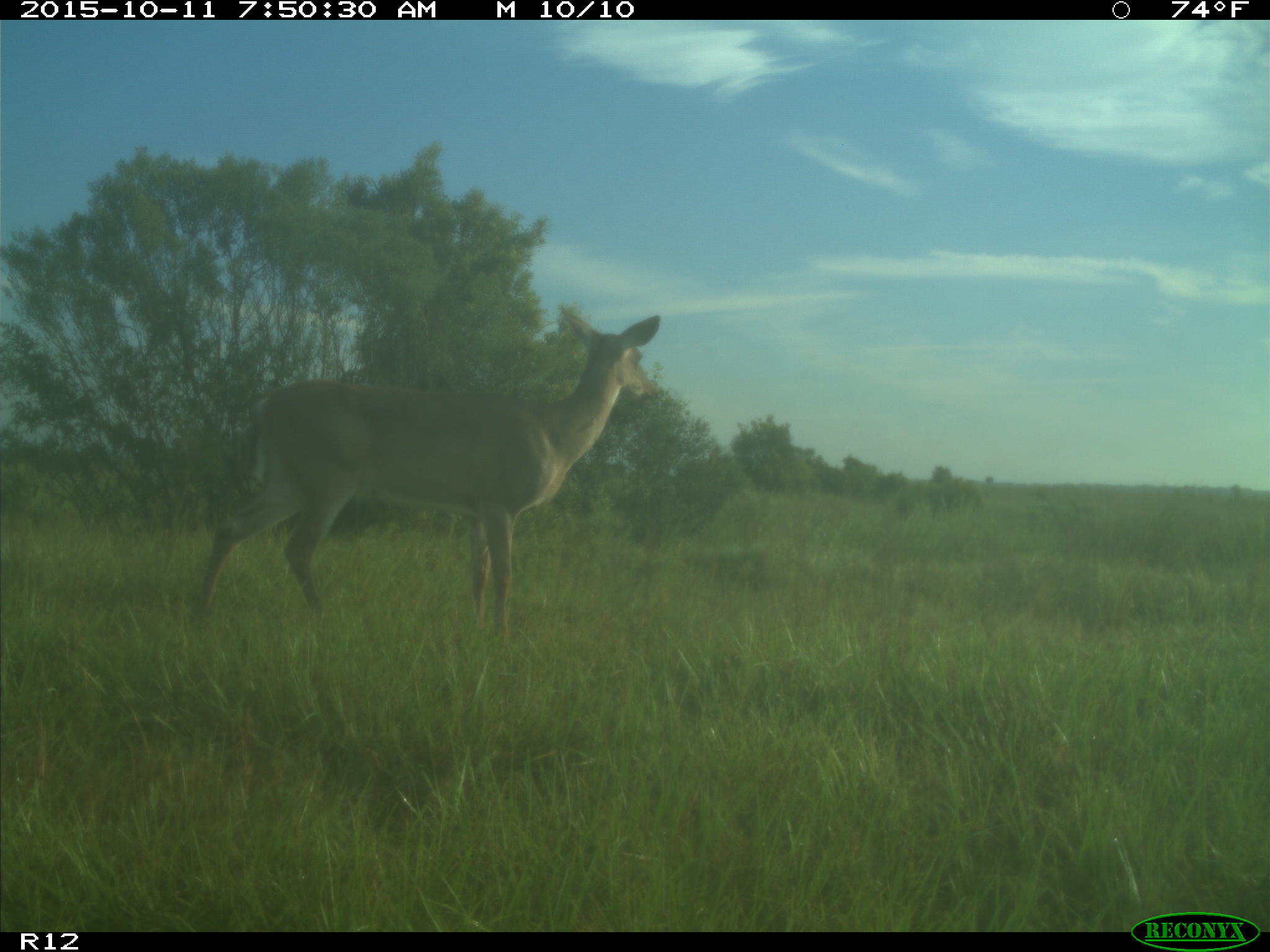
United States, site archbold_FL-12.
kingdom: Animalia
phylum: Chordata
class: Mammalia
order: Artiodactyla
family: Cervidae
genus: Odocoileus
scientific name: Odocoileus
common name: deer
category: unidentified deer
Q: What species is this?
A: Unidentified deer (deer) (Odocoileus).